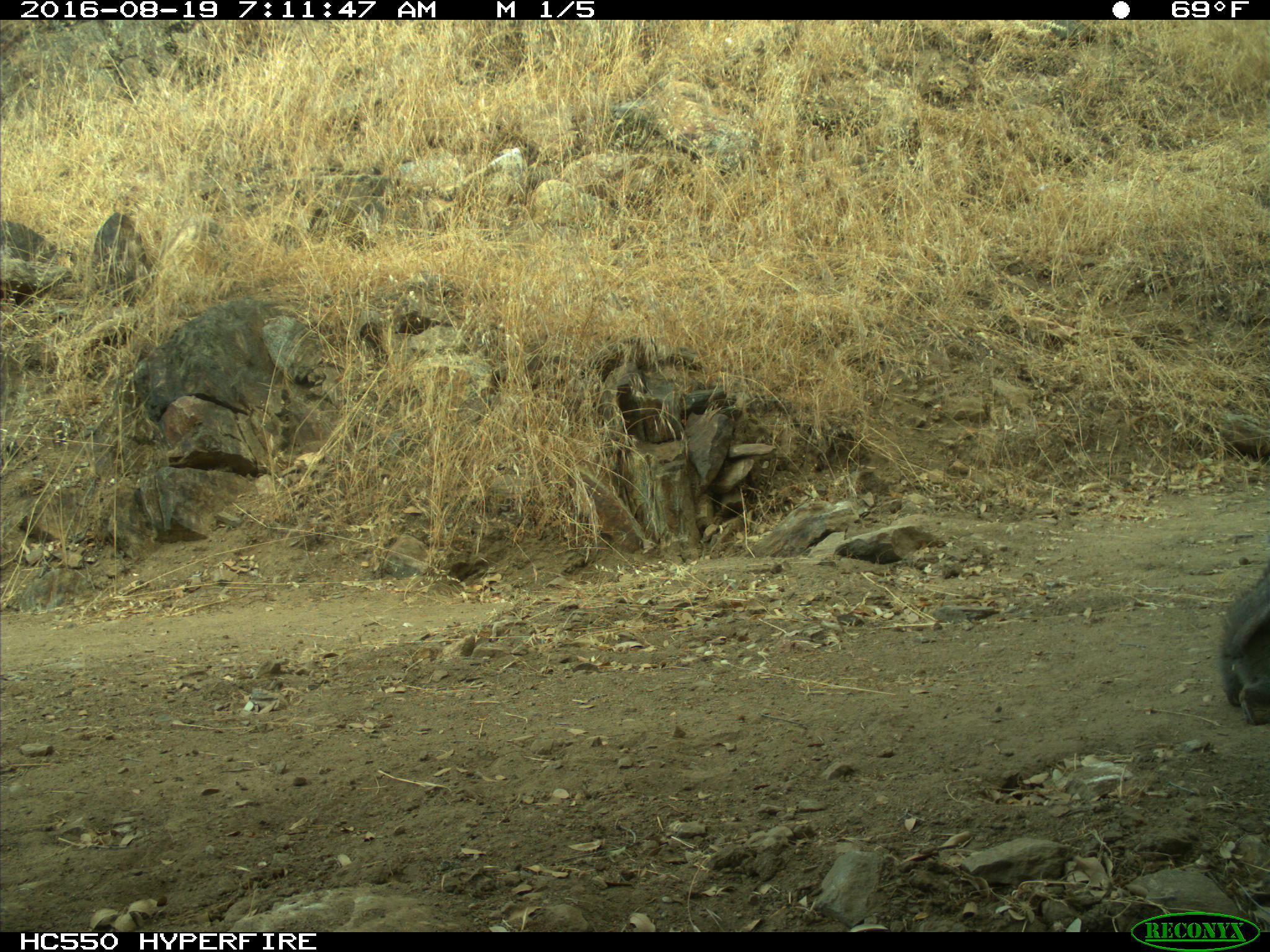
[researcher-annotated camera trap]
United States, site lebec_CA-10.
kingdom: Animalia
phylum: Chordata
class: Mammalia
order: Rodentia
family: Sciuridae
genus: Sciurus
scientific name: Sciurus carolinensis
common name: eastern gray squirrel